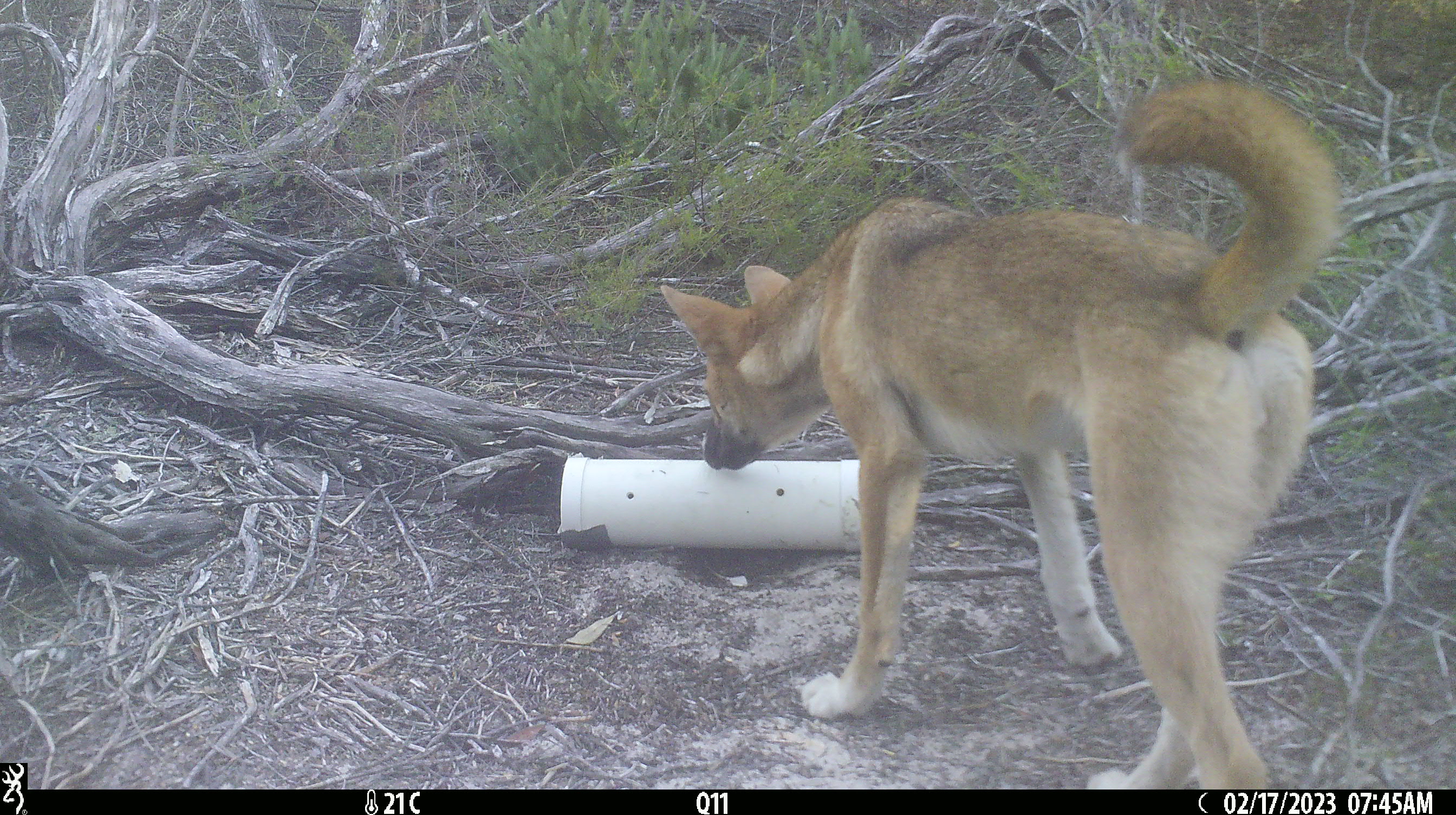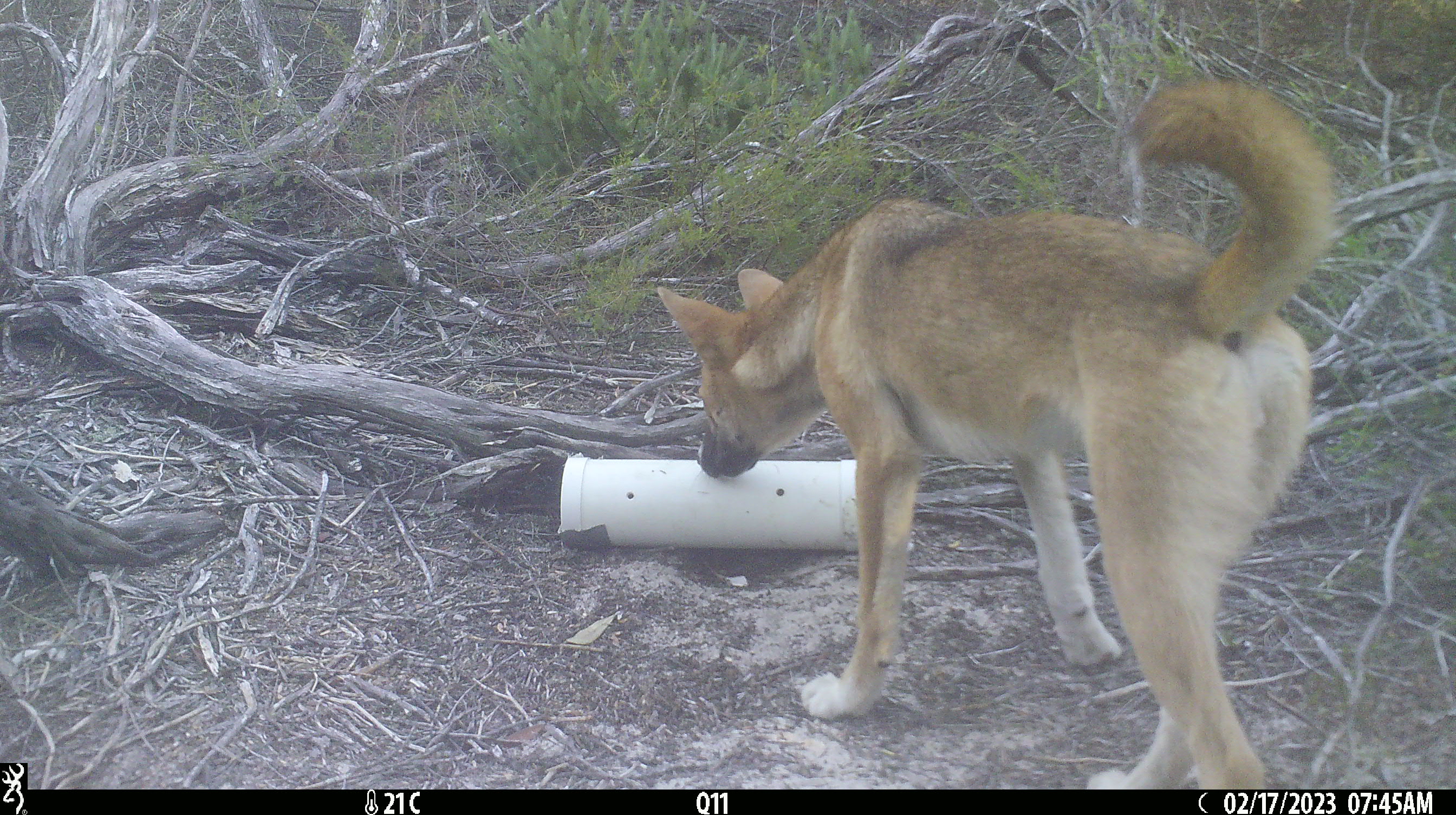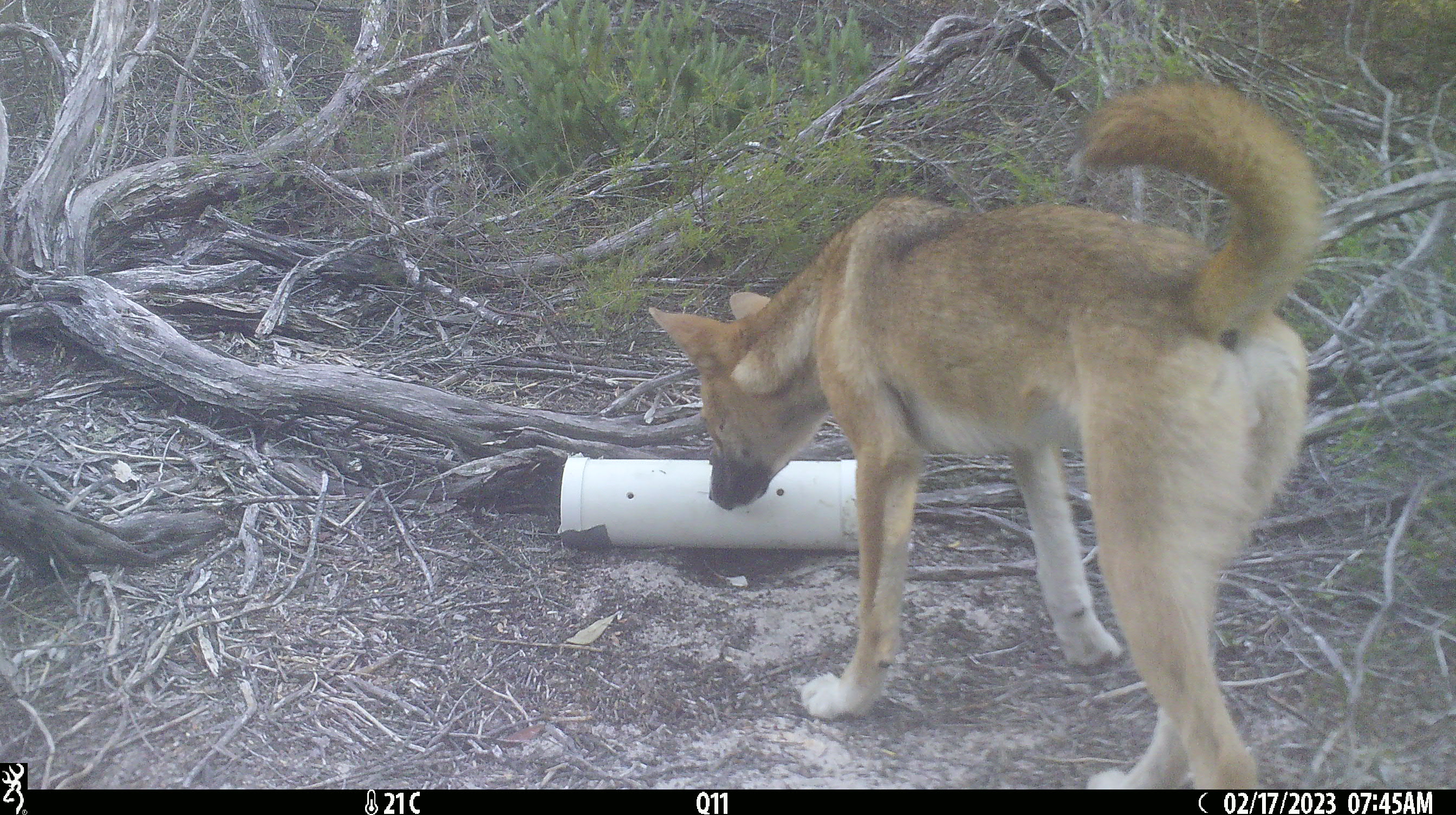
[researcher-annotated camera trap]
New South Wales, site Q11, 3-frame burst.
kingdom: Animalia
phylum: Chordata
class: Mammalia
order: Carnivora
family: Canidae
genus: Canis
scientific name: Canis familiaris dingo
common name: dingo